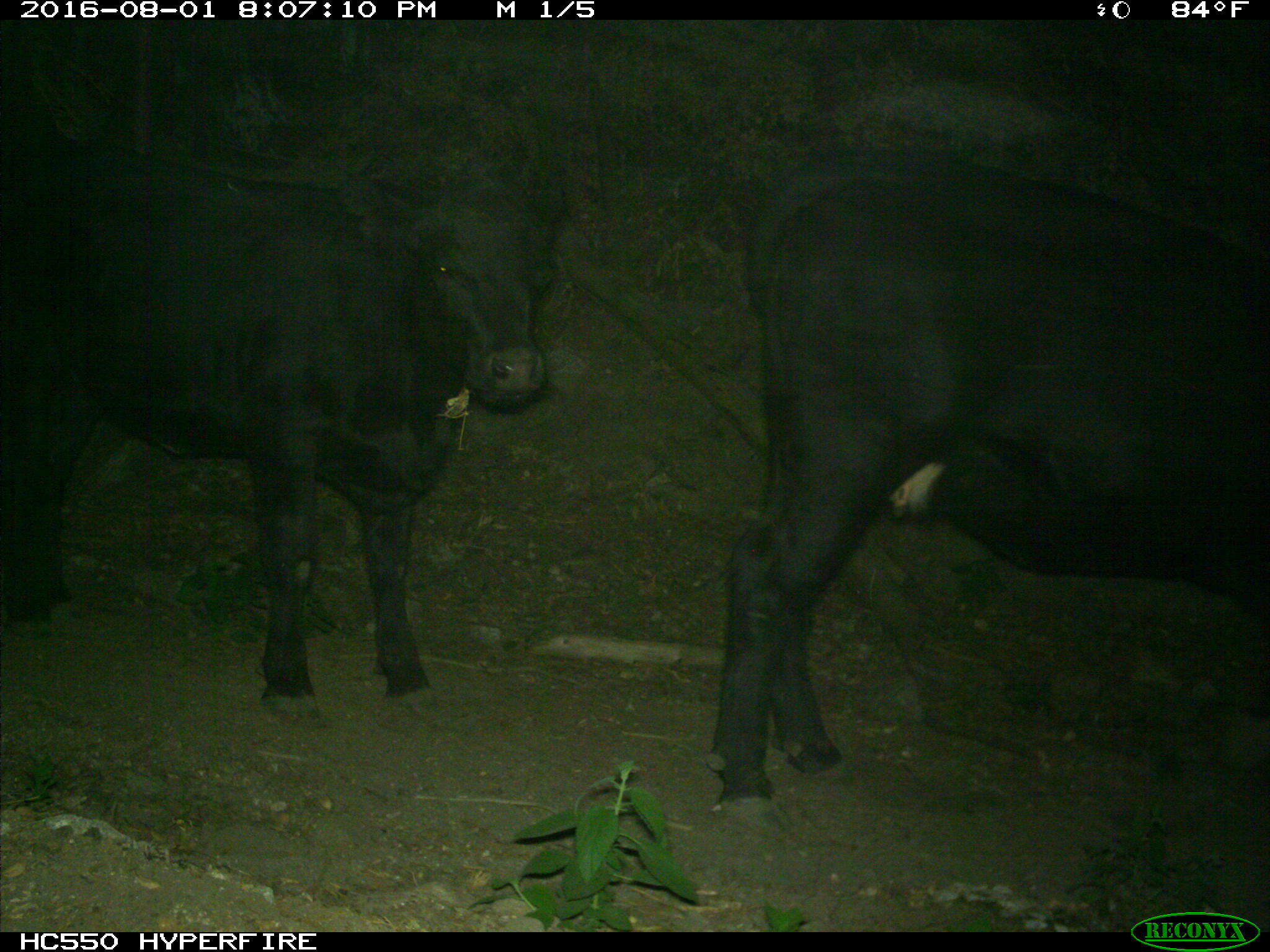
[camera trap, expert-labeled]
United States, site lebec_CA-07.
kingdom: Animalia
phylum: Chordata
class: Mammalia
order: Artiodactyla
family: Bovidae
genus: Bos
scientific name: Bos taurus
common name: domestic cow